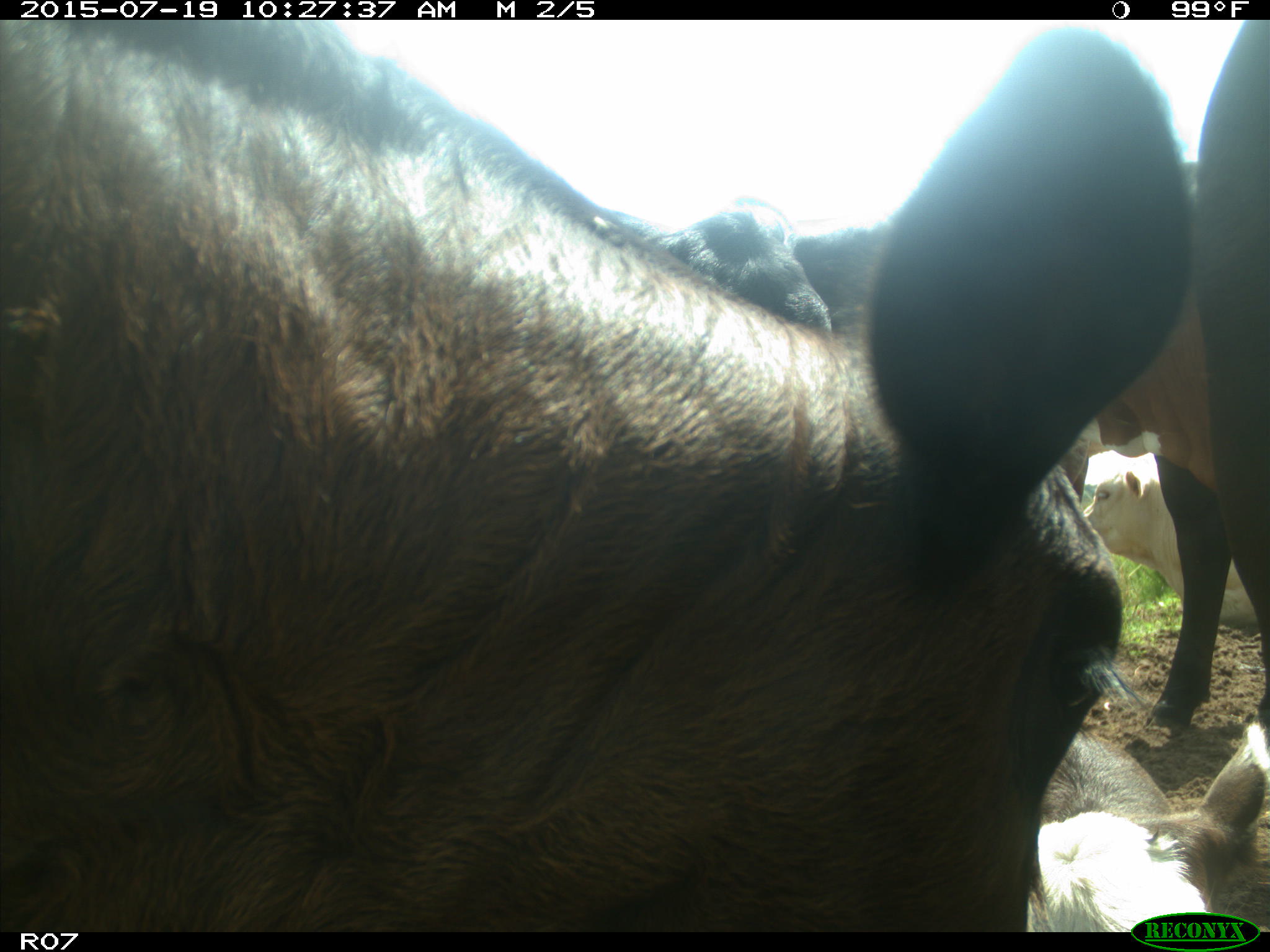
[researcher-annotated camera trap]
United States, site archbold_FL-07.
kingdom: Animalia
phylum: Chordata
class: Mammalia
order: Artiodactyla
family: Bovidae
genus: Bos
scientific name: Bos taurus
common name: domestic cow